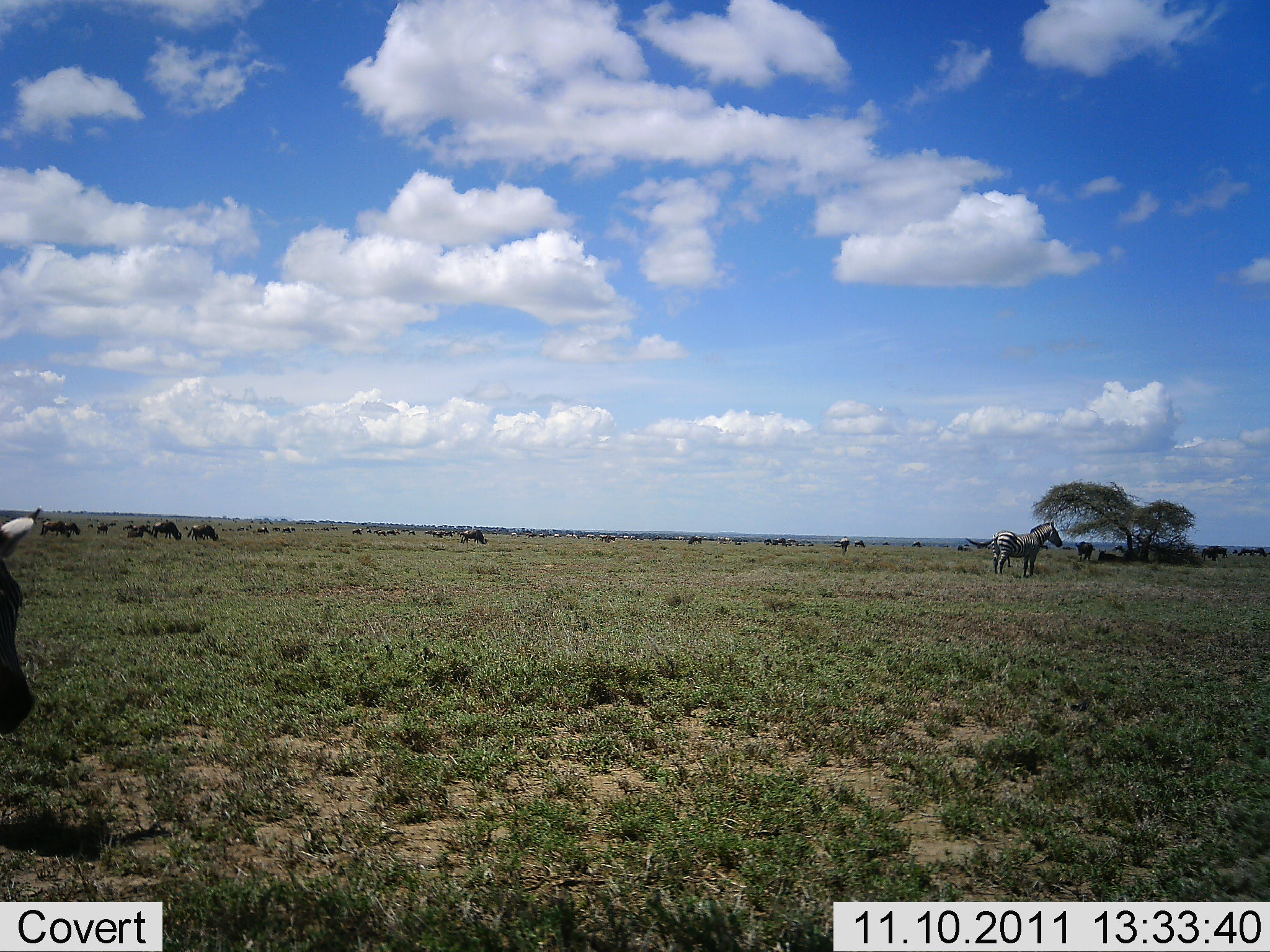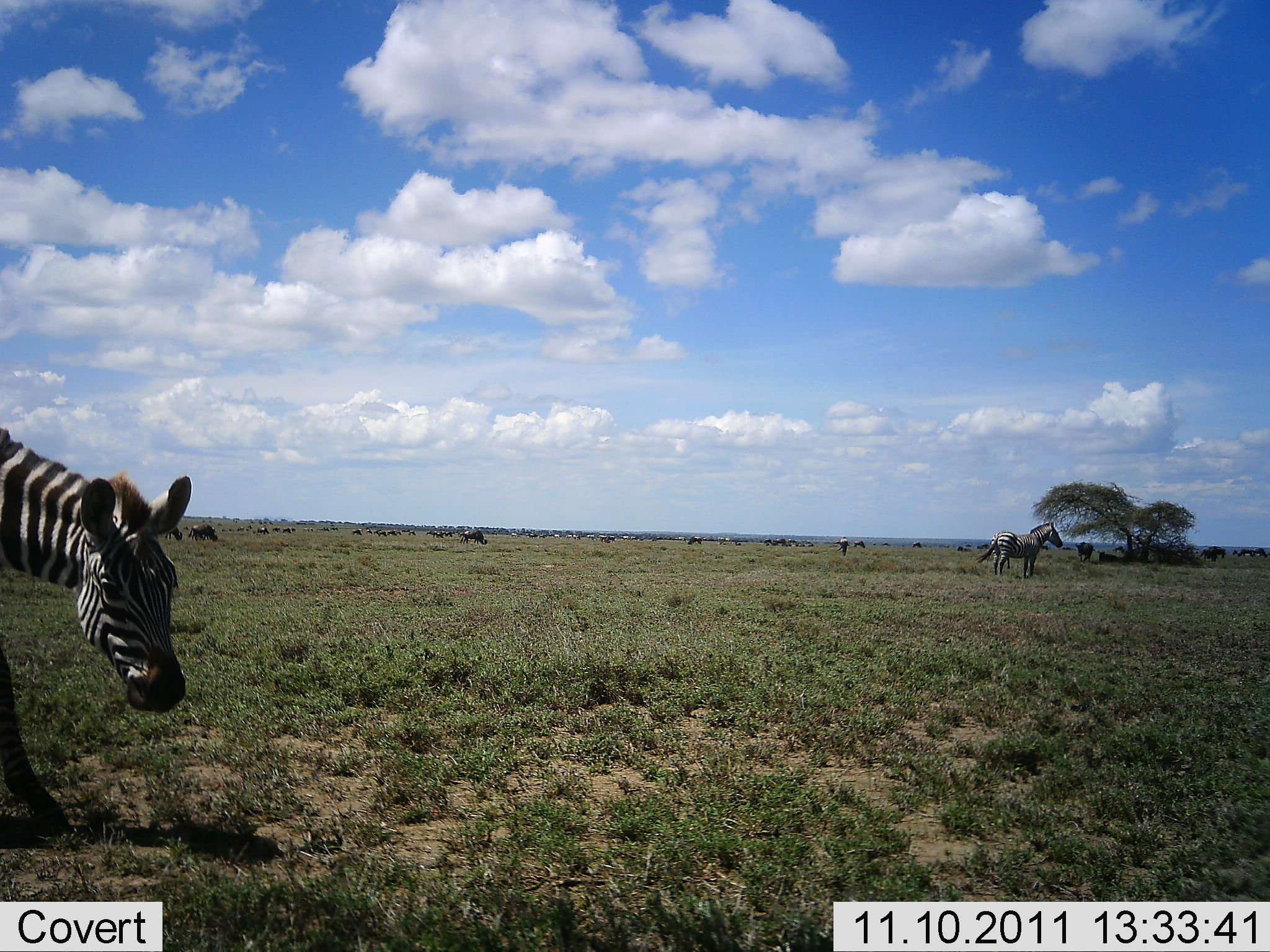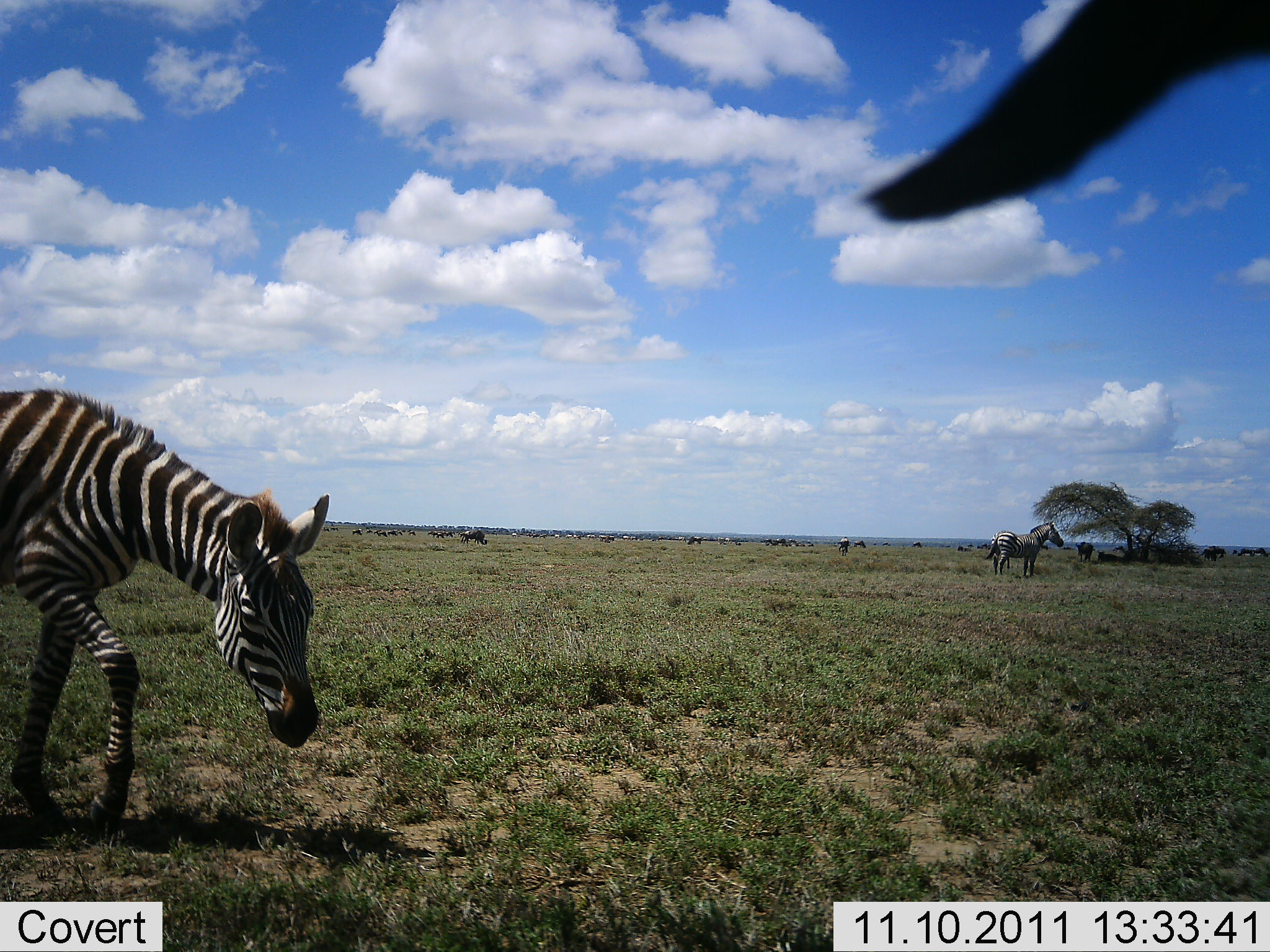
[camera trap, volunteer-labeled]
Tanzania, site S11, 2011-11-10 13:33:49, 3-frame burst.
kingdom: Animalia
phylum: Chordata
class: Mammalia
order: Artiodactyla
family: Bovidae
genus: Connochaetes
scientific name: Connochaetes taurinus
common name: blue wildebeest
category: wildebeest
Wildebeest (blue wildebeest) (Connochaetes taurinus), count 11-50. Behavior (volunteer vote fractions): standing 31%, resting 8%, moving 31%, interacting 0%. Young present (vote fraction): 0%. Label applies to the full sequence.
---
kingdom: Animalia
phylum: Chordata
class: Mammalia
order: Perissodactyla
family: Equidae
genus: Equus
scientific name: Equus quagga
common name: plains zebra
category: zebra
Zebra (plains zebra) (Equus quagga), count 2. Behavior (volunteer vote fractions): standing 78%, resting 0%, moving 70%, interacting 0%. Young present (vote fraction): 4%. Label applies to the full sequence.